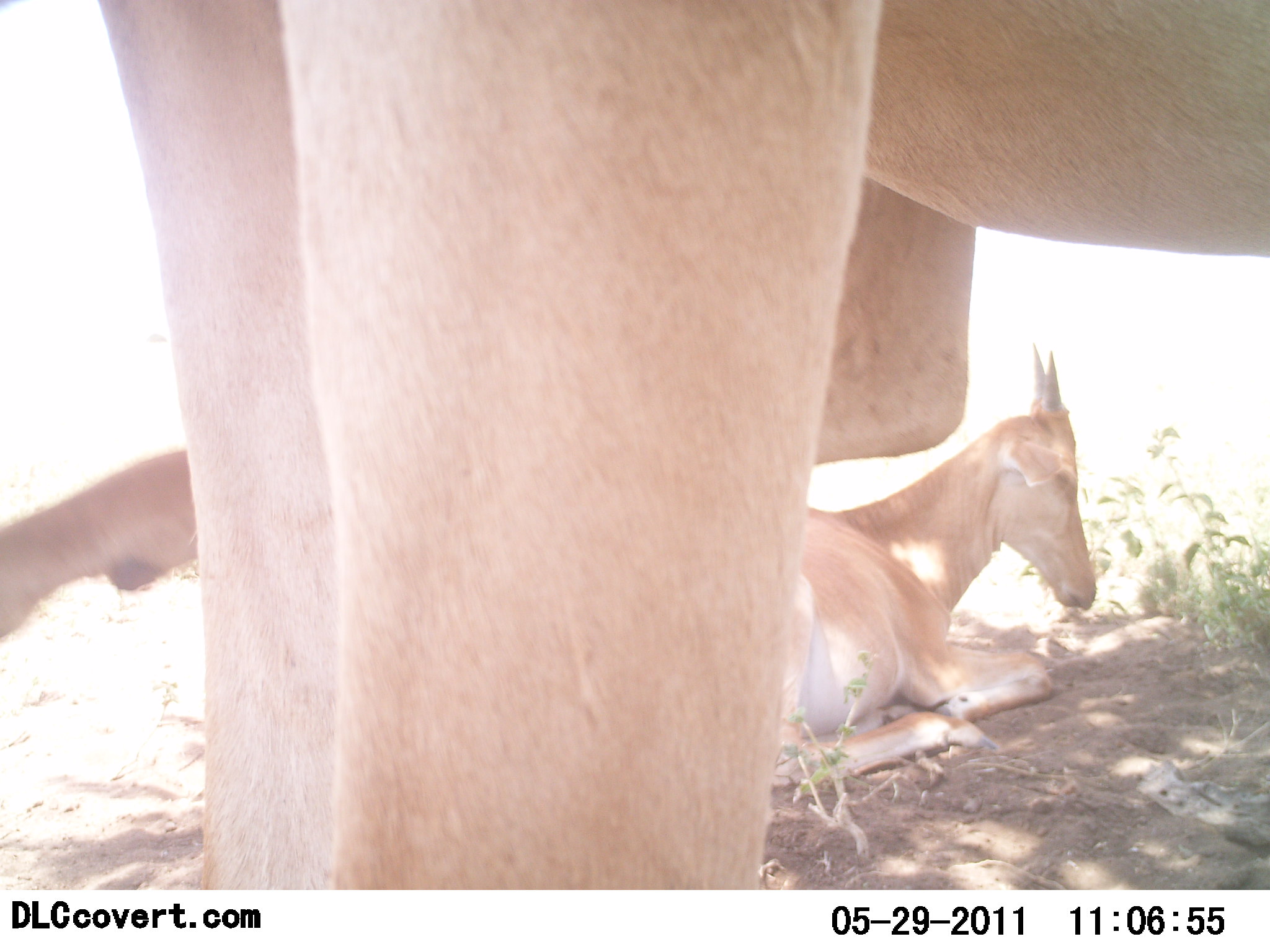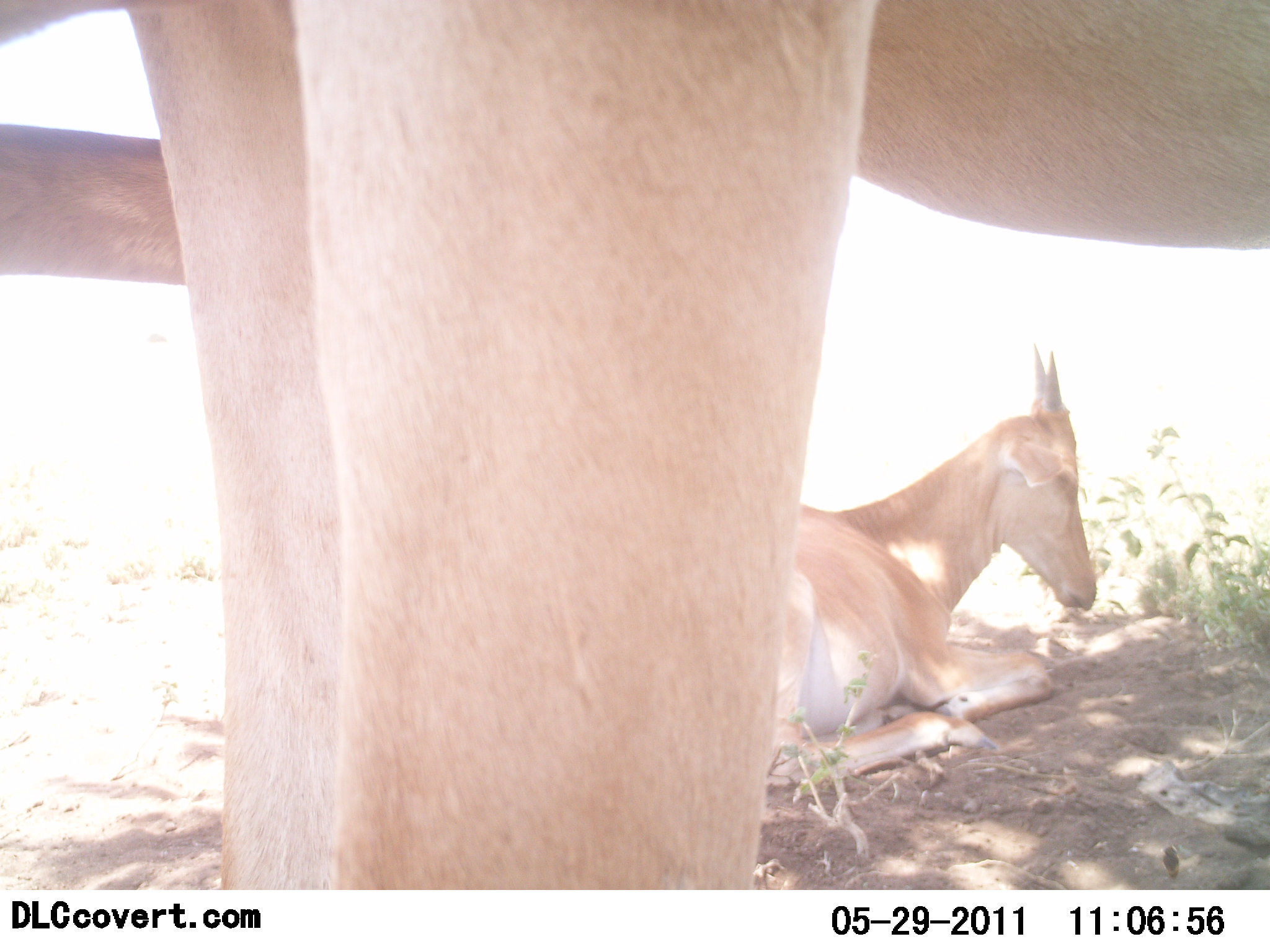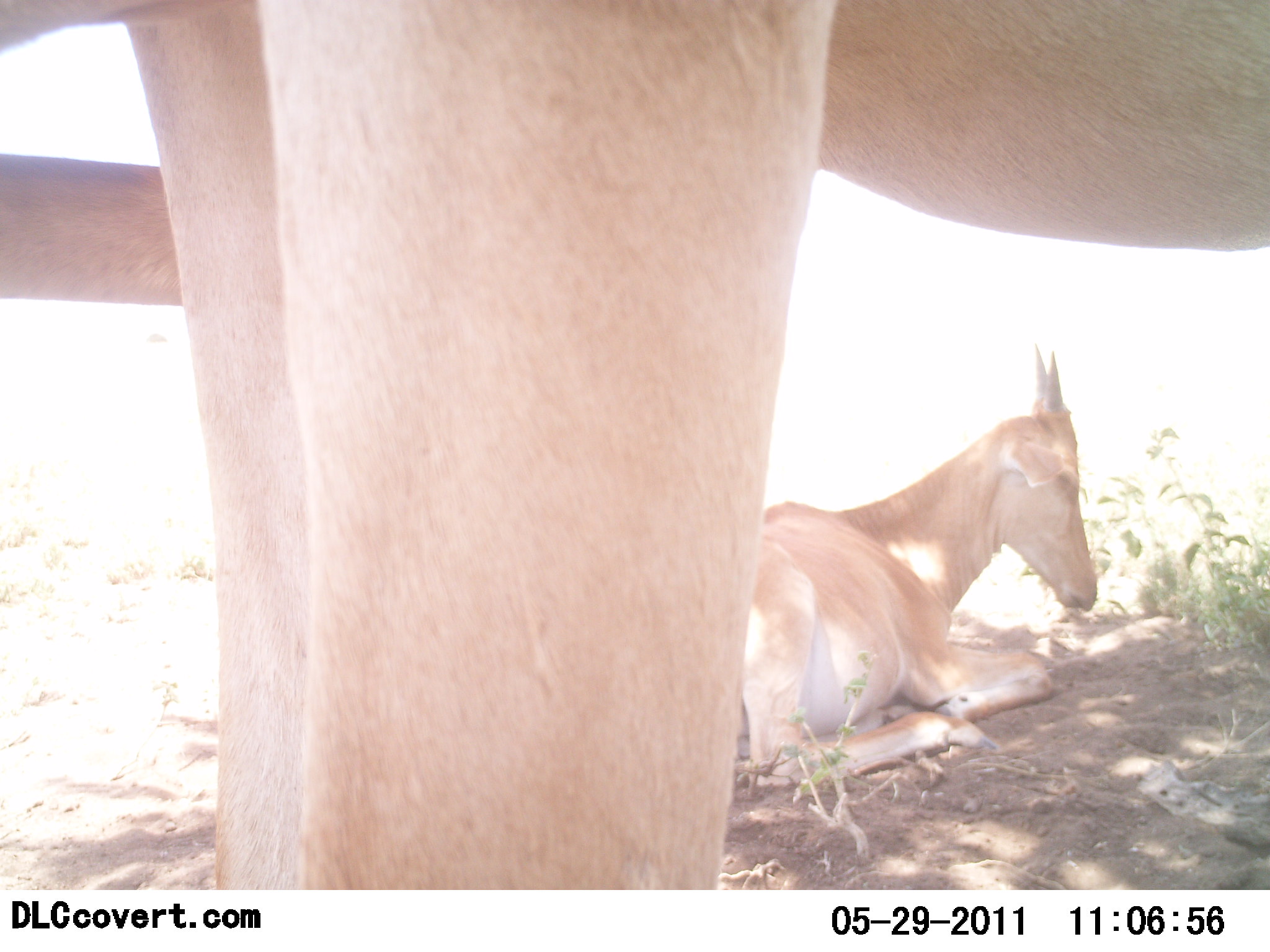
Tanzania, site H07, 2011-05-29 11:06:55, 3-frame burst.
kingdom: Animalia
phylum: Chordata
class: Mammalia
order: Artiodactyla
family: Bovidae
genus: Alcelaphus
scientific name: Alcelaphus buselaphus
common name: hartebeest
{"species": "hartebeest (Alcelaphus buselaphus)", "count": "2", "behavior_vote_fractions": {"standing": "83%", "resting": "100%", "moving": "0%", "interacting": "0%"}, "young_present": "67%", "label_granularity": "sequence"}